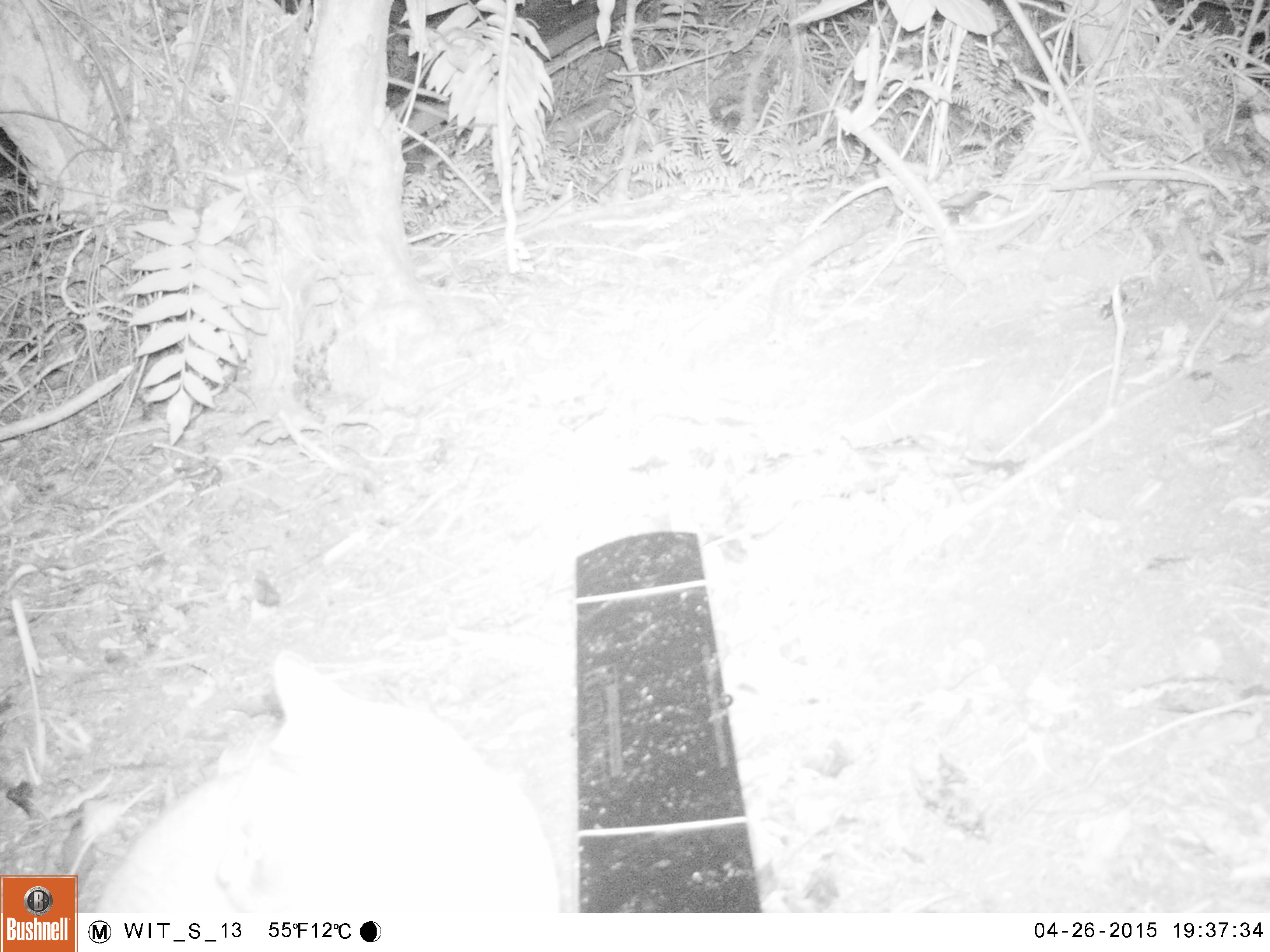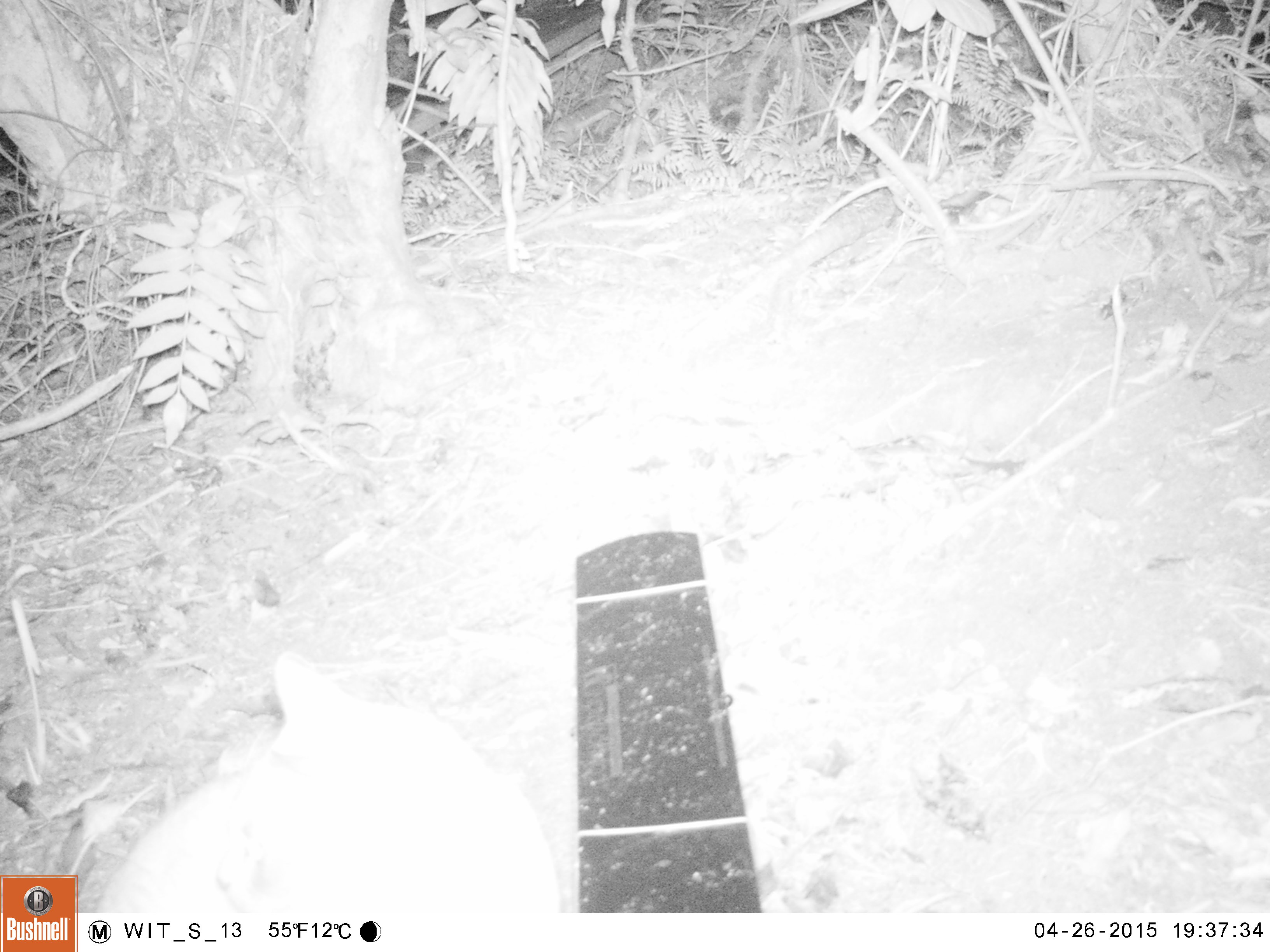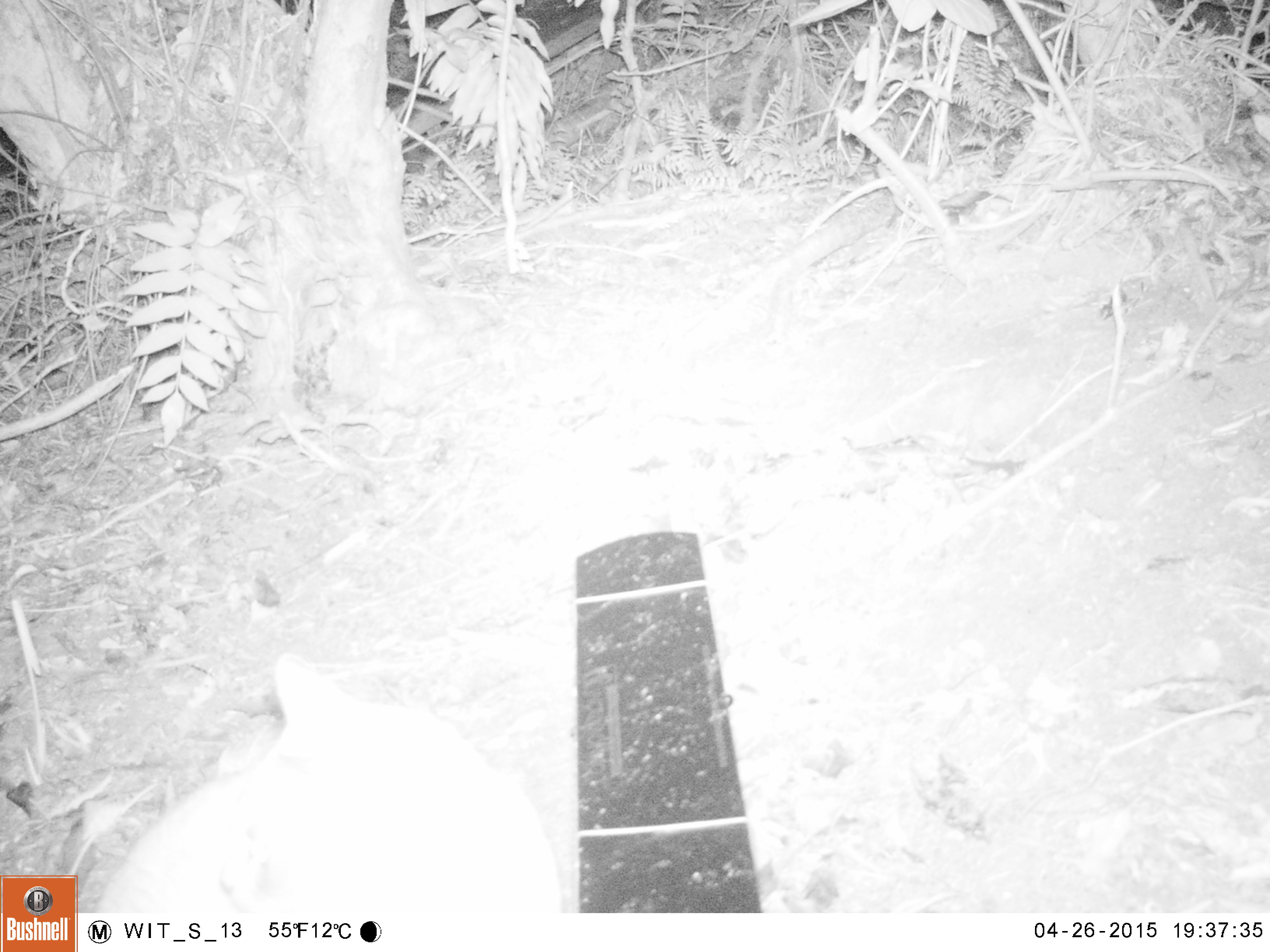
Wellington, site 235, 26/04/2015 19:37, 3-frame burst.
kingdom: Animalia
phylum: Chordata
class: Mammalia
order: Carnivora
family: Felidae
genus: Felis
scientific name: Felis catus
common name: cat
Cat (Felis catus).